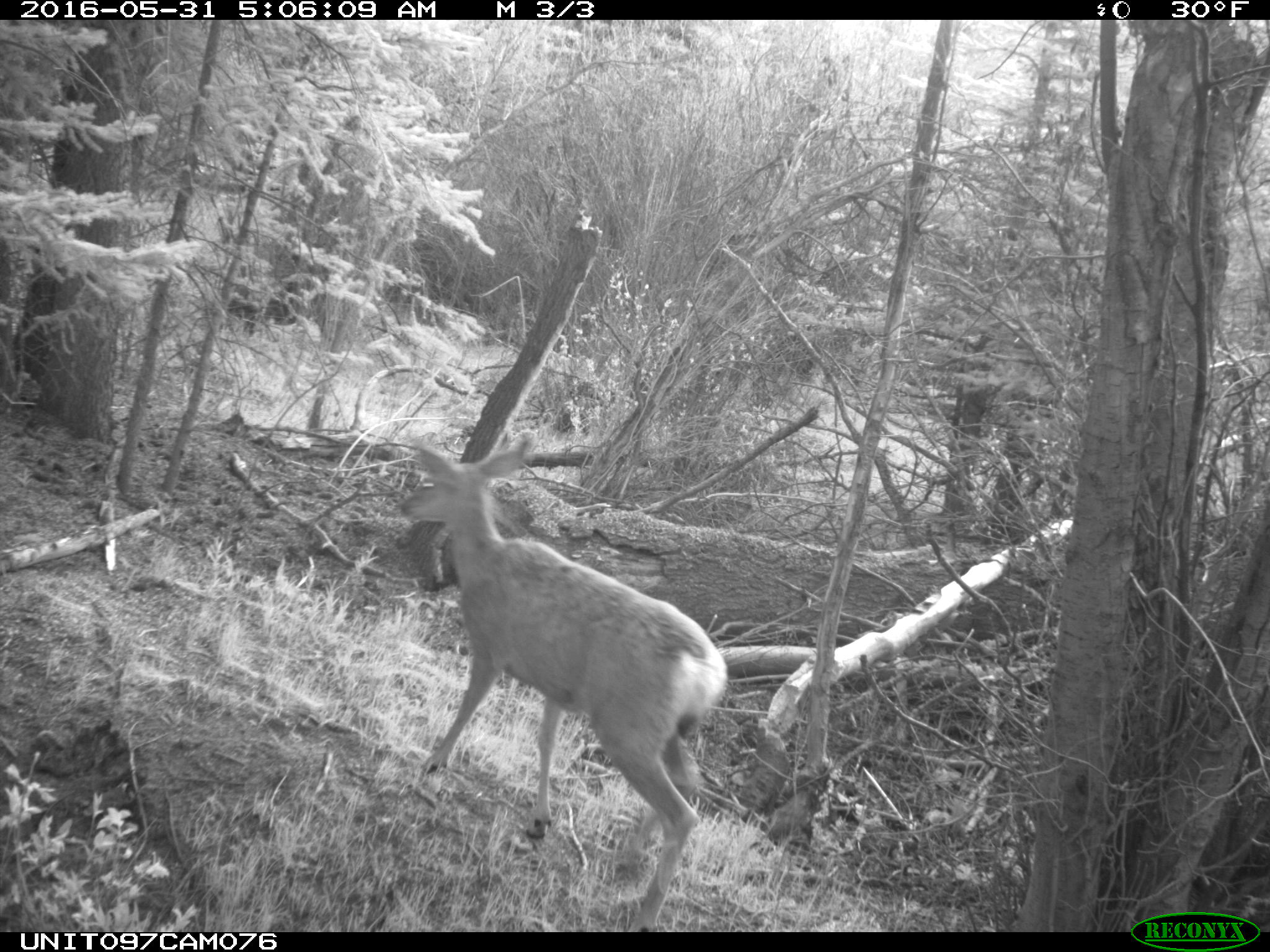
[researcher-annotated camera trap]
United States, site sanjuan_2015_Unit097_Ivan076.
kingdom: Animalia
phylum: Chordata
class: Mammalia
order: Artiodactyla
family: Cervidae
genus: Odocoileus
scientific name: Odocoileus hemionus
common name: mule deer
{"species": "Odocoileus hemionus (mule deer)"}